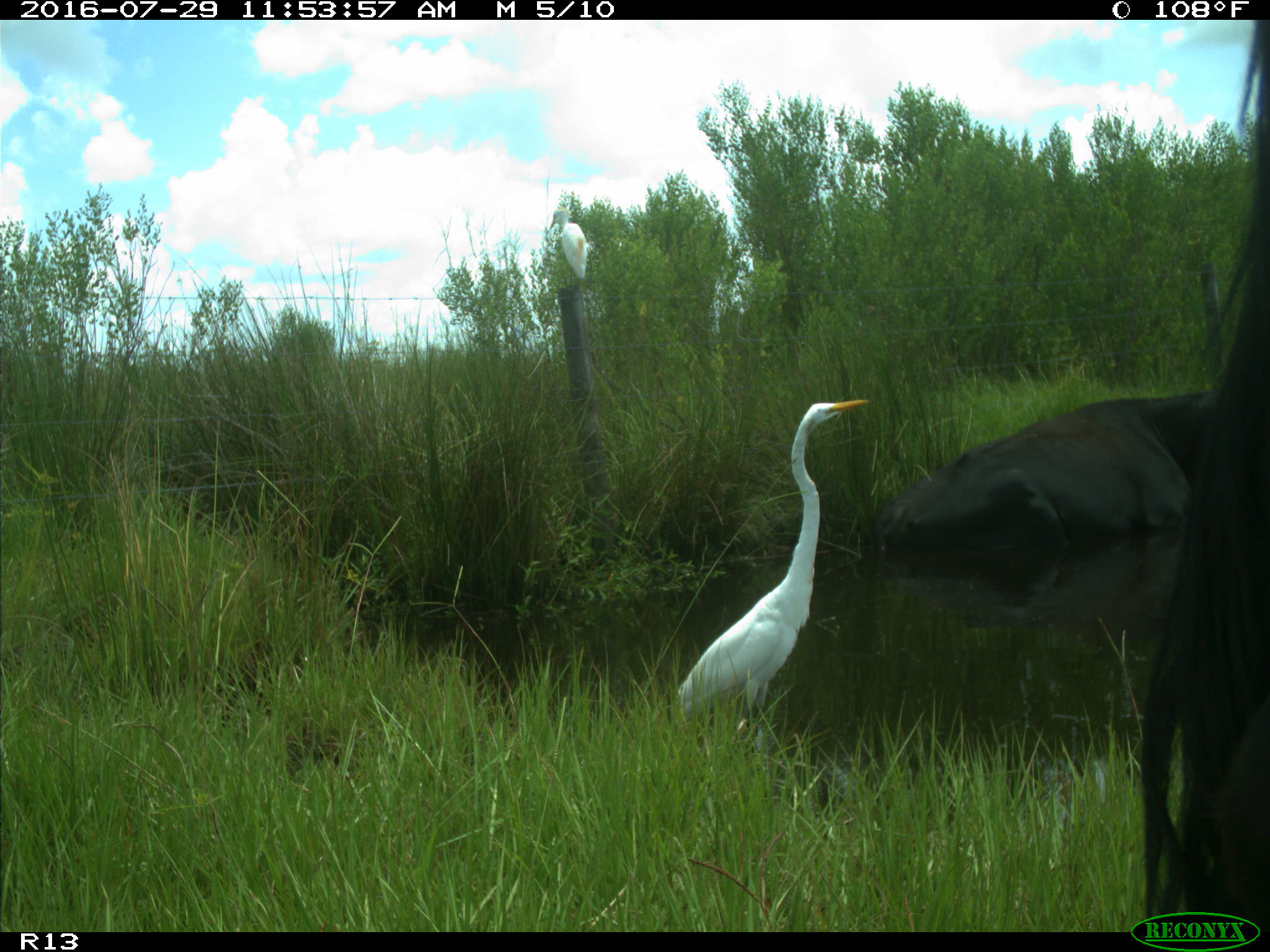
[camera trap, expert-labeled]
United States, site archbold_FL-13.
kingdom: Animalia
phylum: Chordata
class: Mammalia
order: Artiodactyla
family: Bovidae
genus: Bos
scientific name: Bos taurus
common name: domestic cow